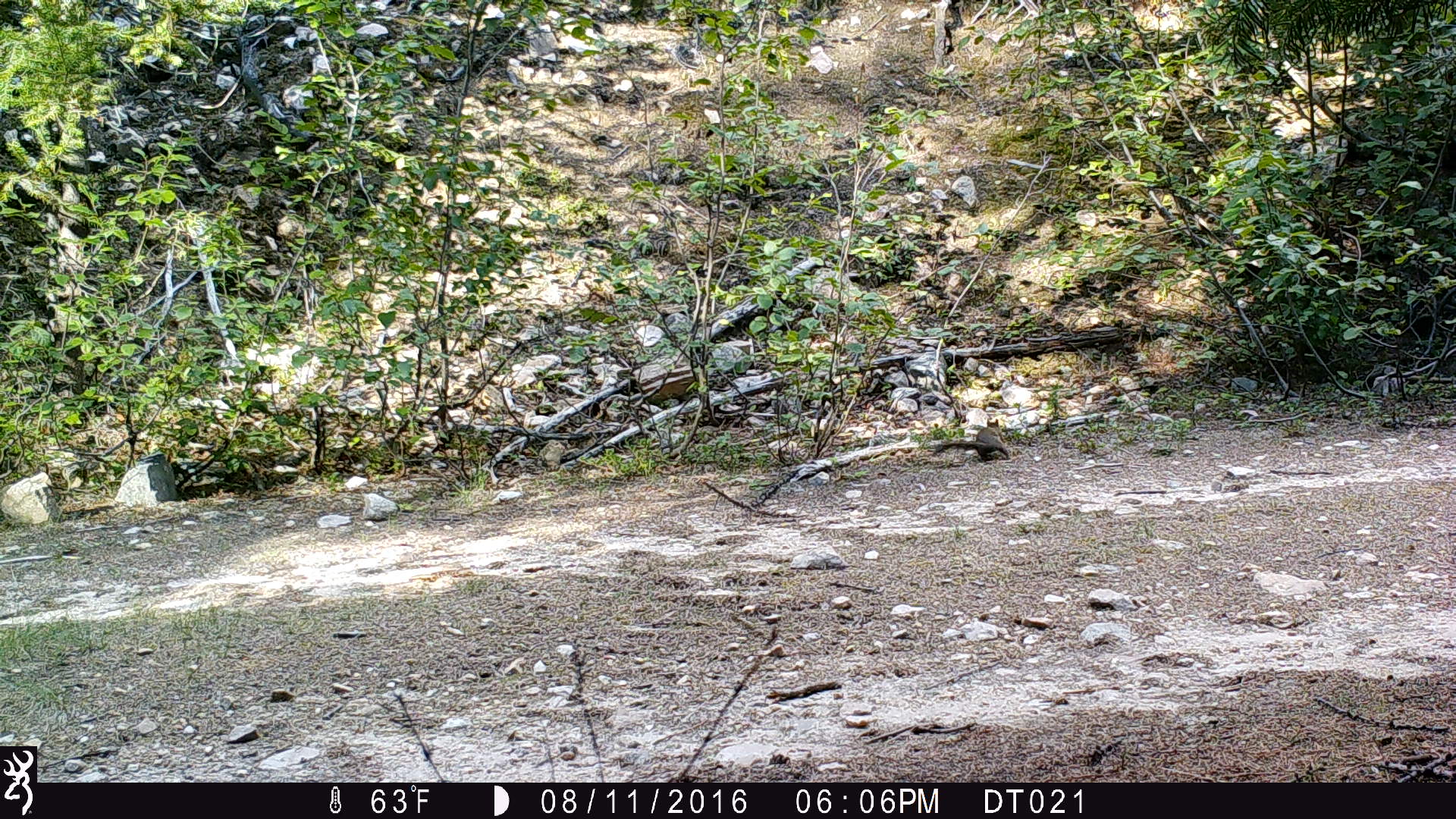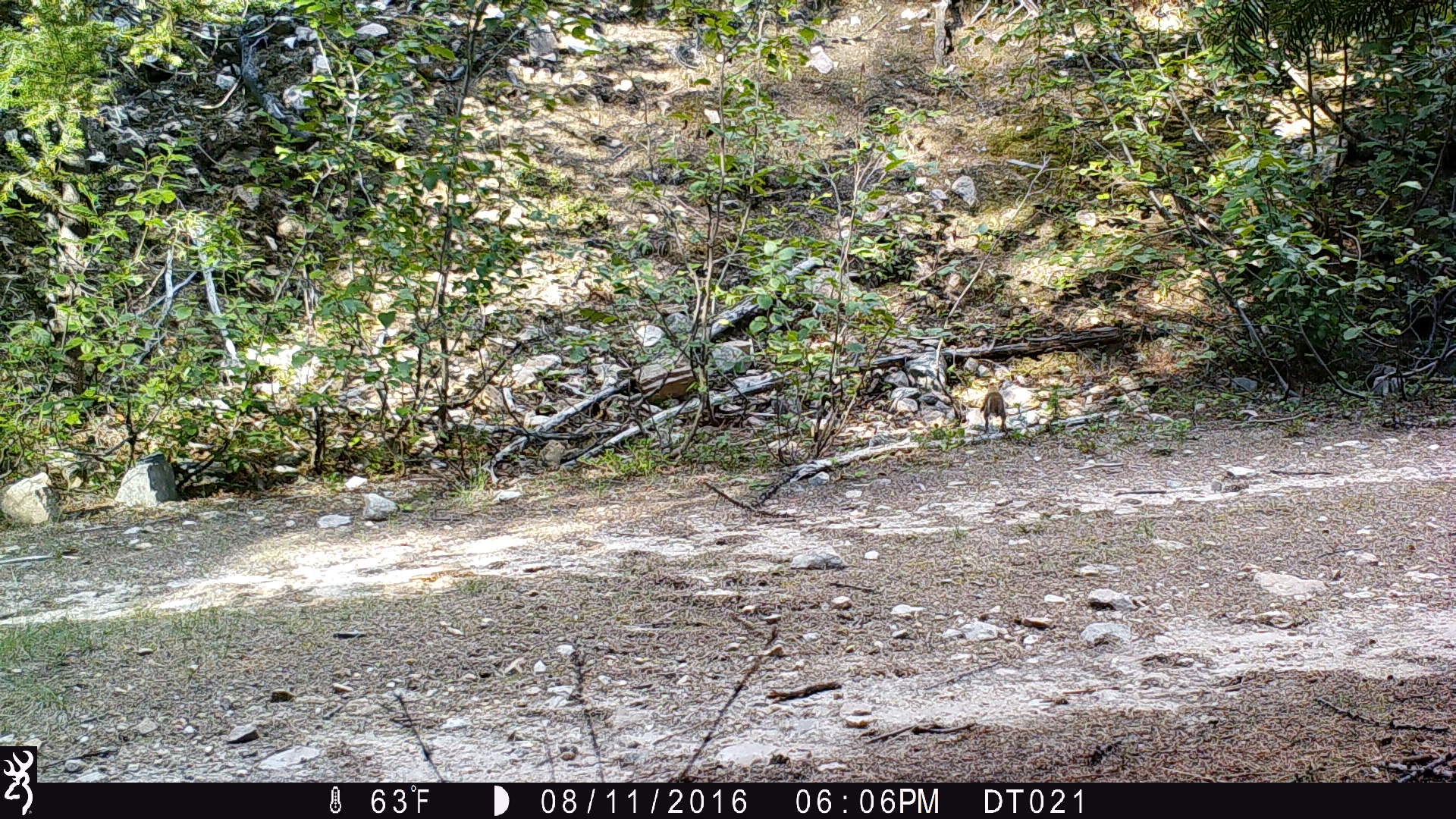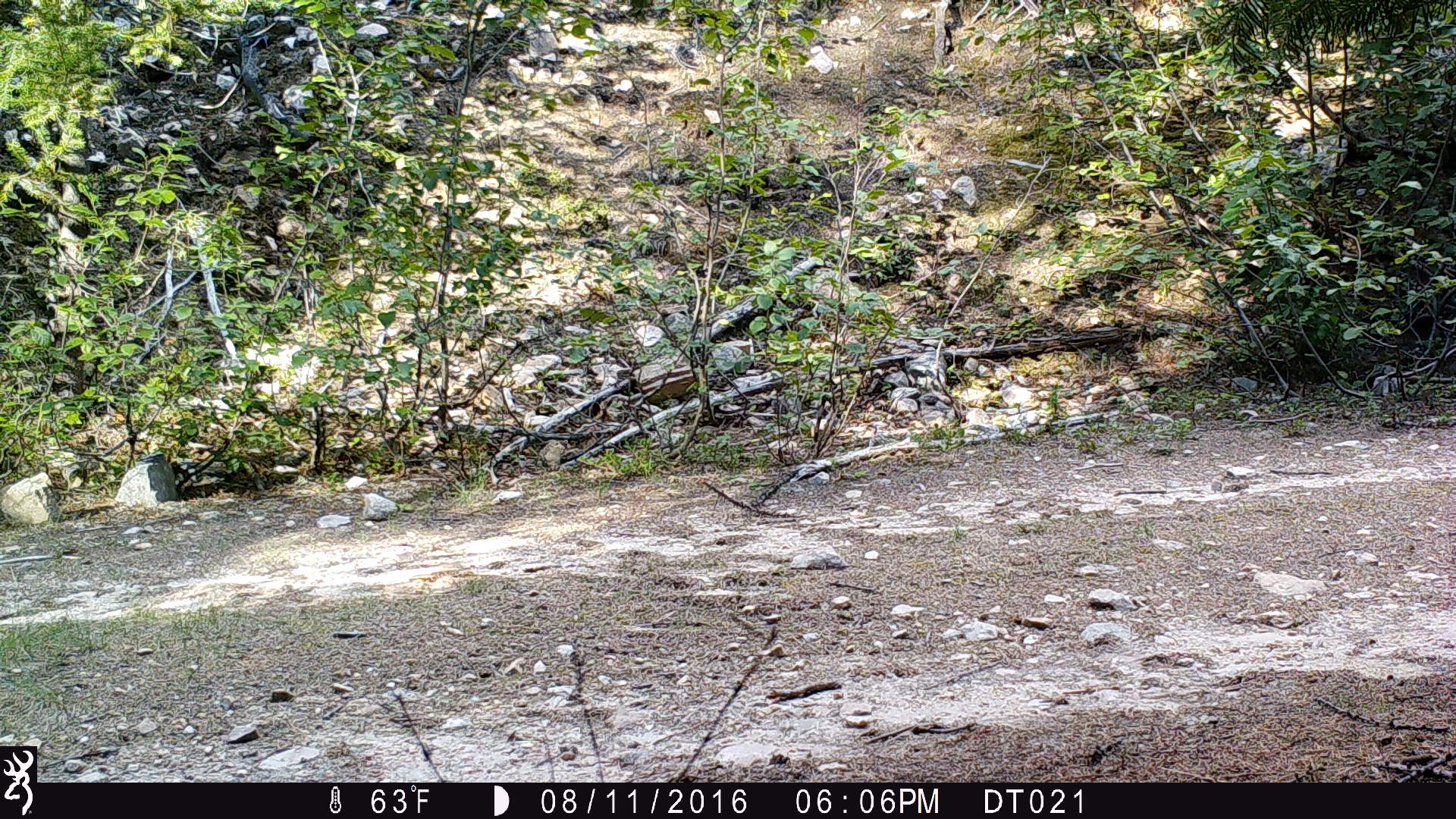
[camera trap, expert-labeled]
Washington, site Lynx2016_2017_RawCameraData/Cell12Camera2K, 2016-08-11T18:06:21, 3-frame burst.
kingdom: Animalia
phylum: Chordata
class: Mammalia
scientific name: Mammalia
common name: small mammal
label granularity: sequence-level